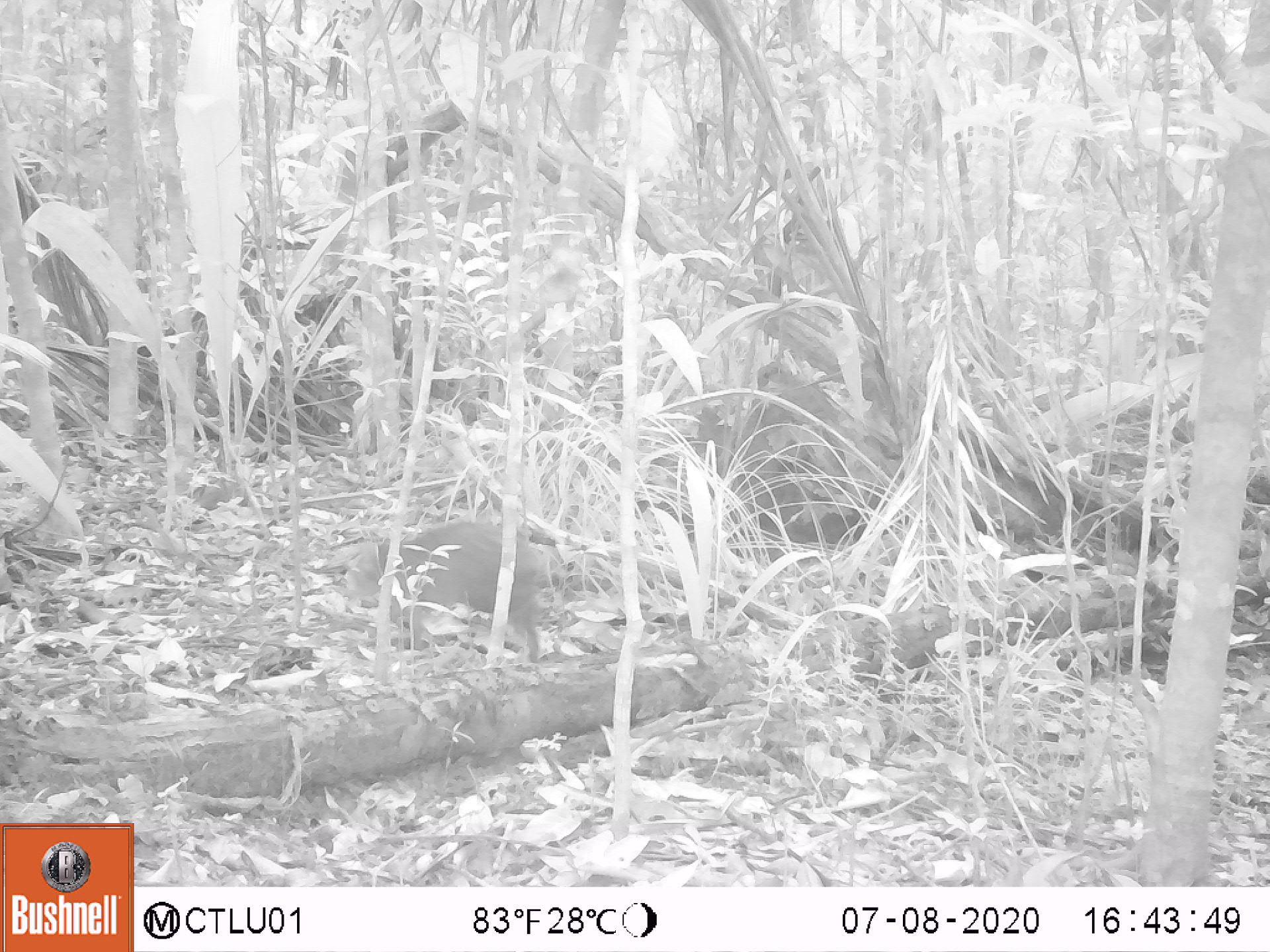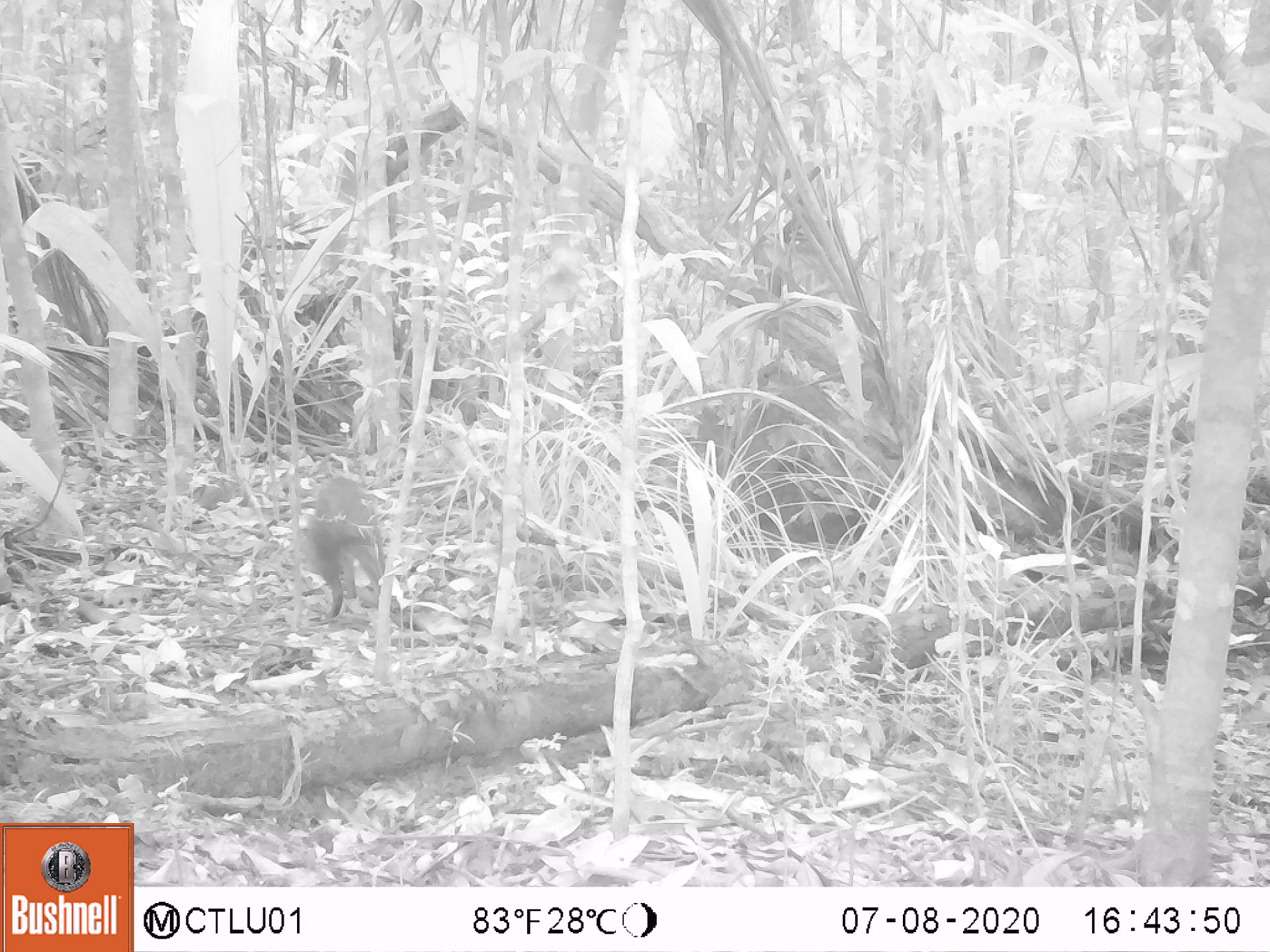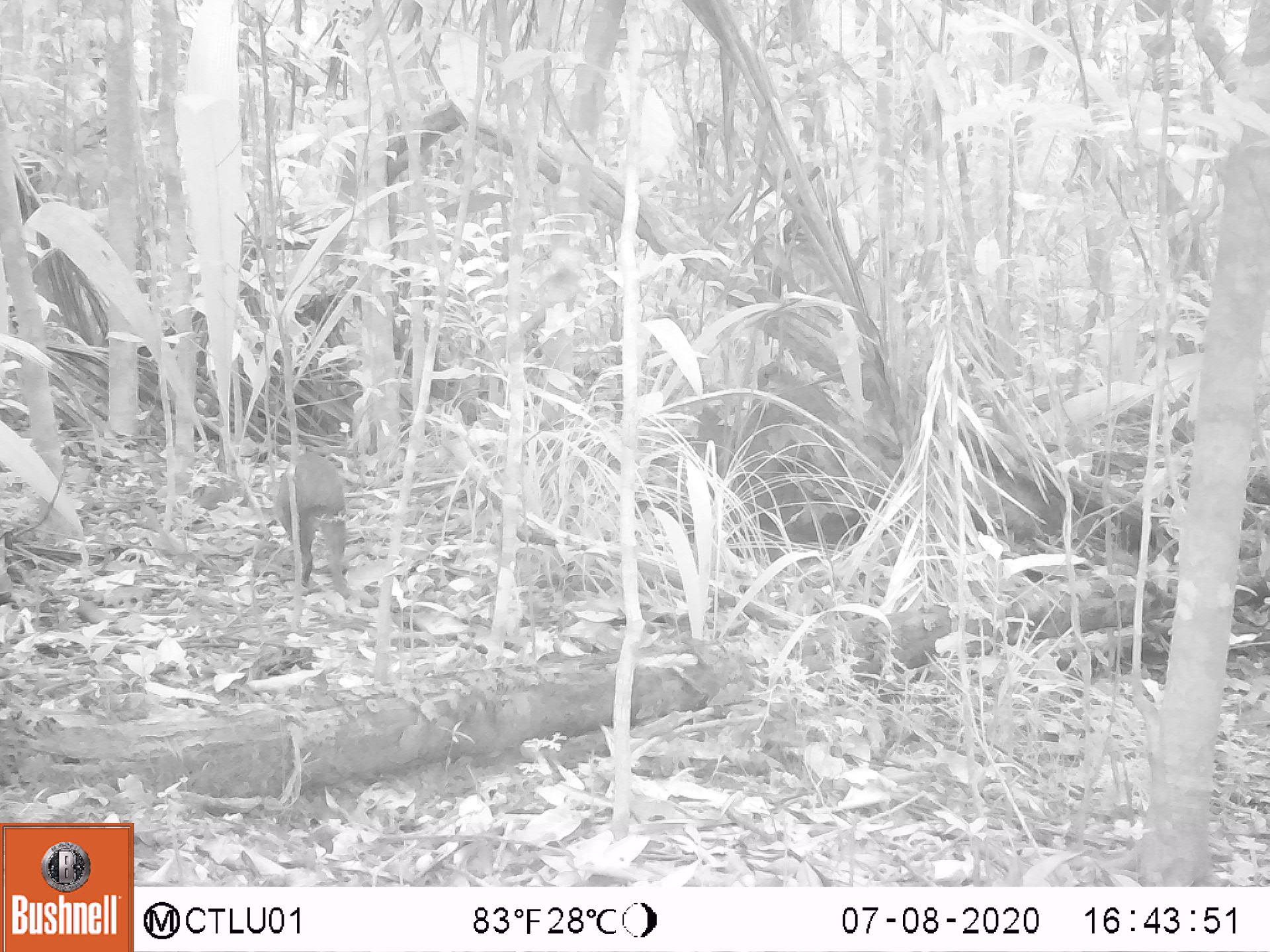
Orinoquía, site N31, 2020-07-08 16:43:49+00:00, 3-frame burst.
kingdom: Animalia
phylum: Chordata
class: Mammalia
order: Rodentia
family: Dasyproctidae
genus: Dasyprocta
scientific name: Dasyprocta fuliginosa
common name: black agouti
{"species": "black agouti (Dasyprocta fuliginosa)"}